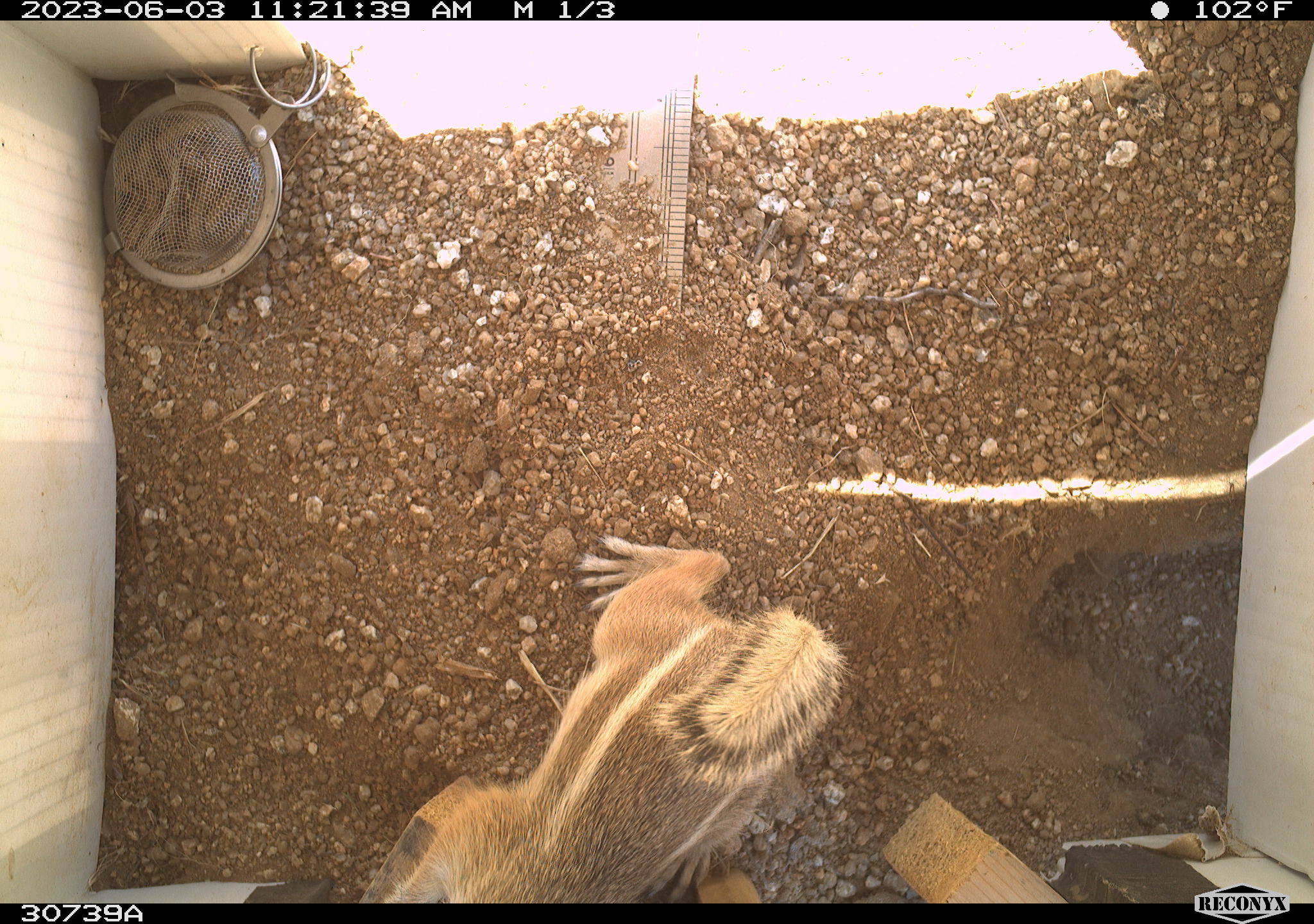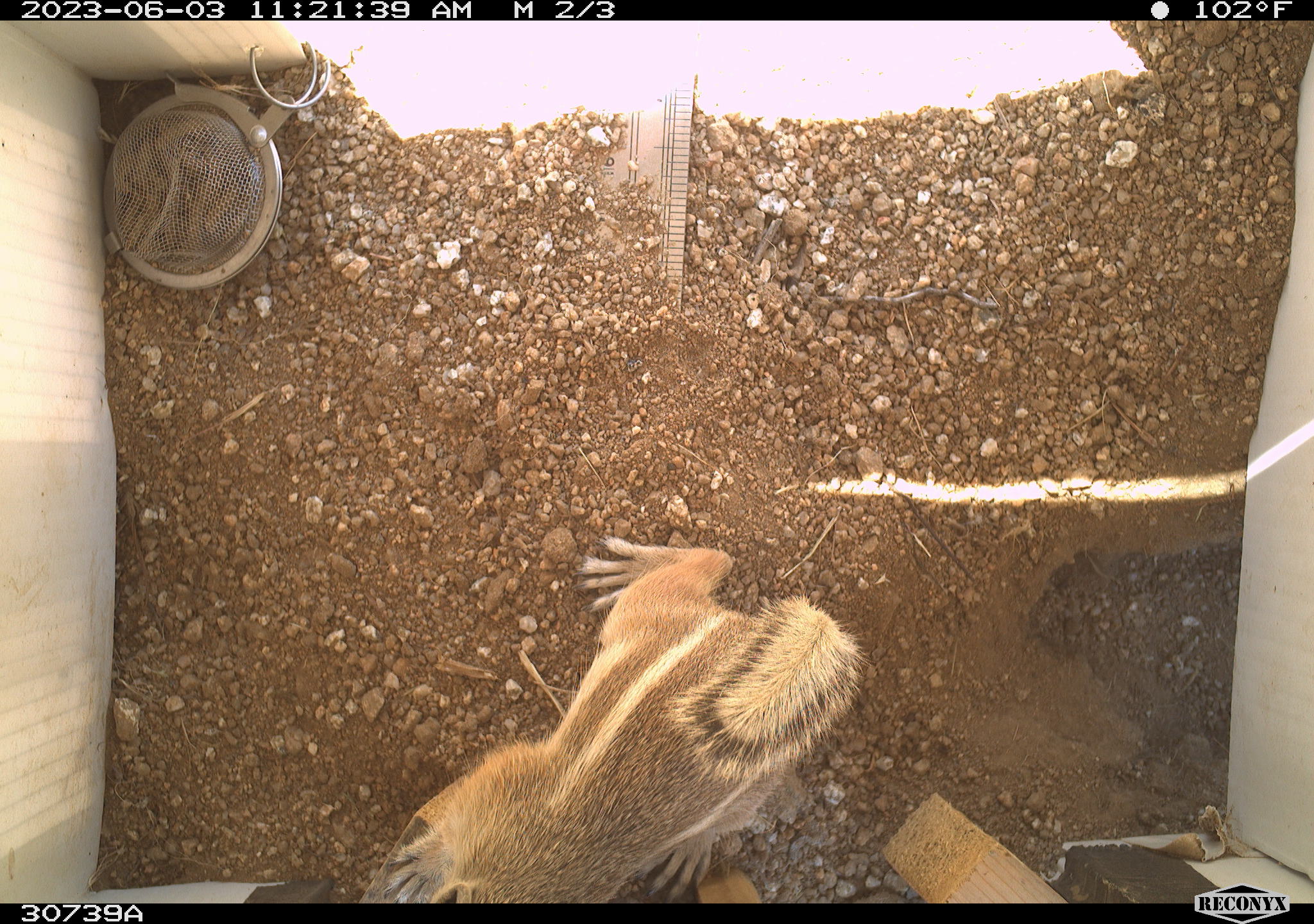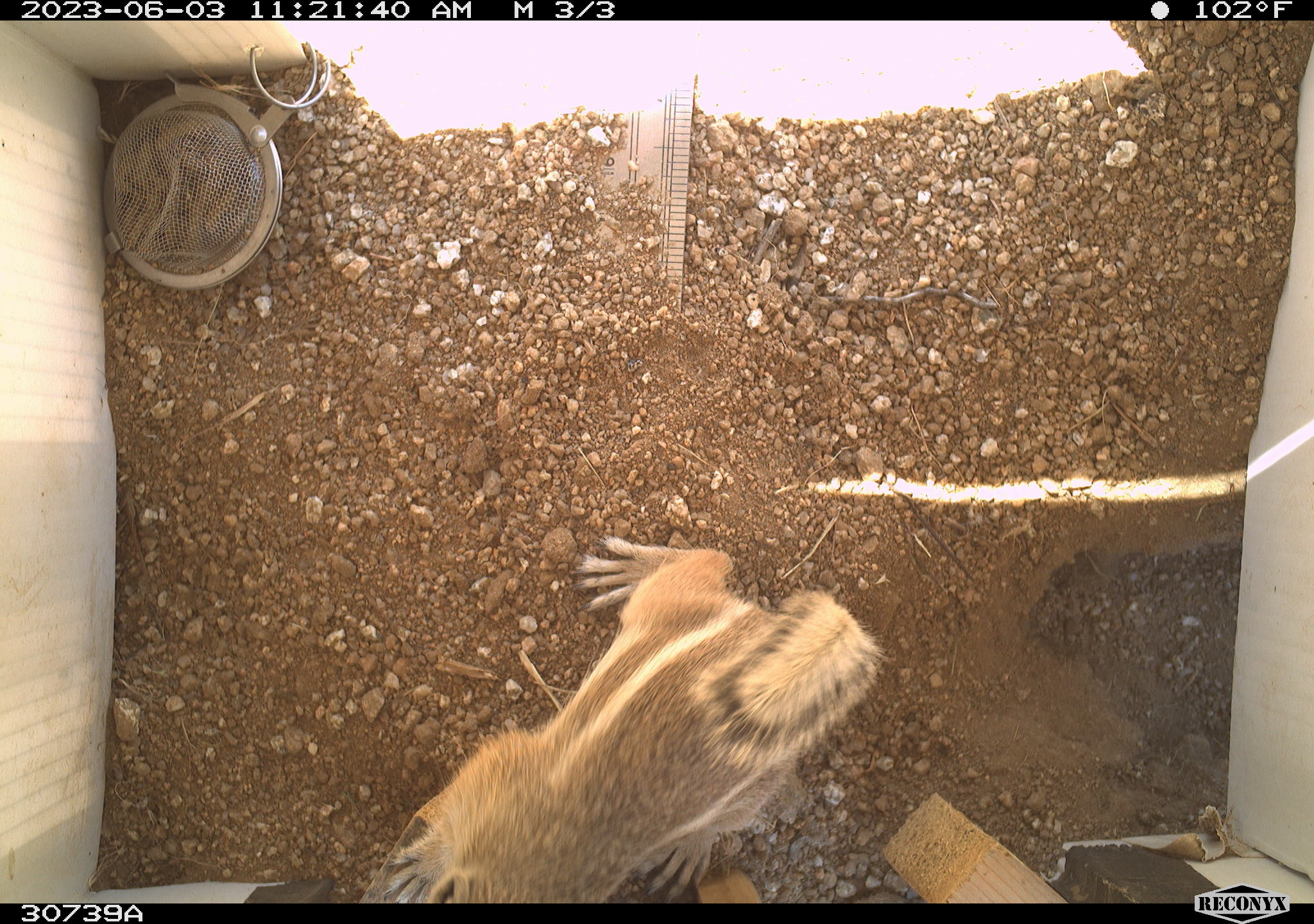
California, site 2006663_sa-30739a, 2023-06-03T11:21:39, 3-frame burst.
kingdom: Animalia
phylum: Chordata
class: Mammalia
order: Rodentia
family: Sciuridae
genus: Ammospermophilus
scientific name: Ammospermophilus leucurus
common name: white-tailed antelope squirrel